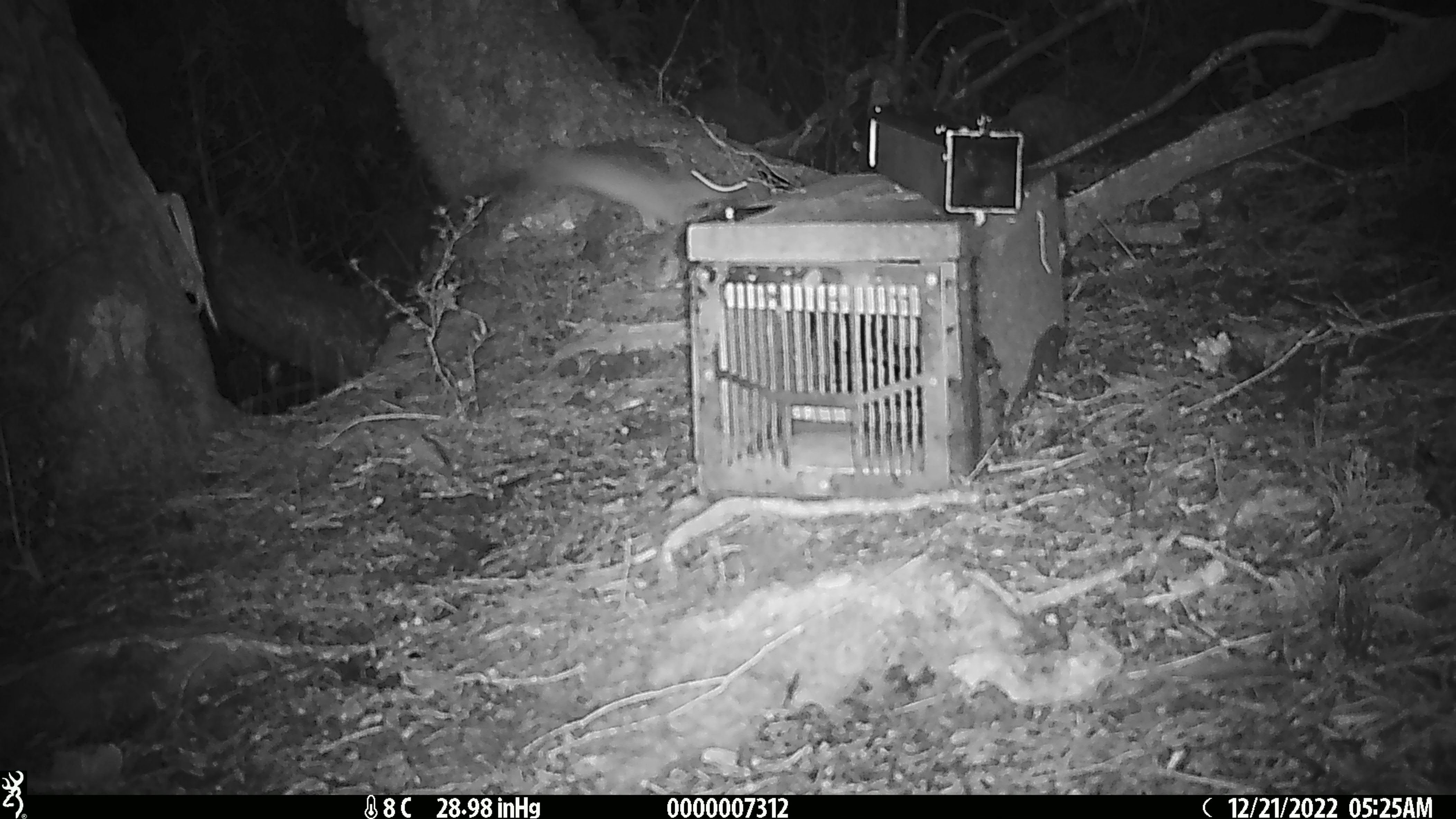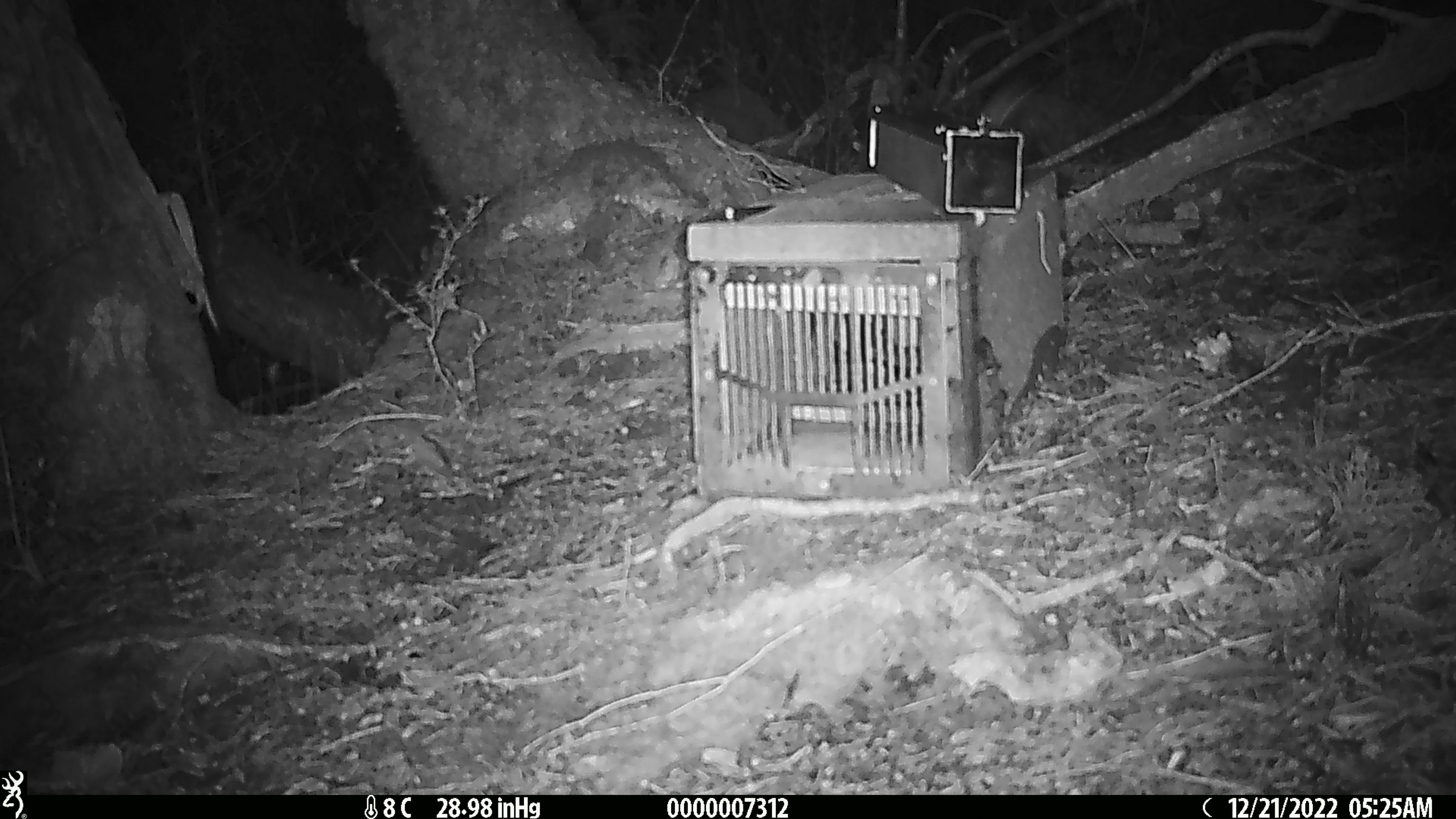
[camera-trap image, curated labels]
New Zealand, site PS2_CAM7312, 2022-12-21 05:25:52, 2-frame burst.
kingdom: Animalia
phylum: Chordata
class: Mammalia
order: Carnivora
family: Mustelidae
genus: Mustela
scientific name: Mustela erminea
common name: stoat